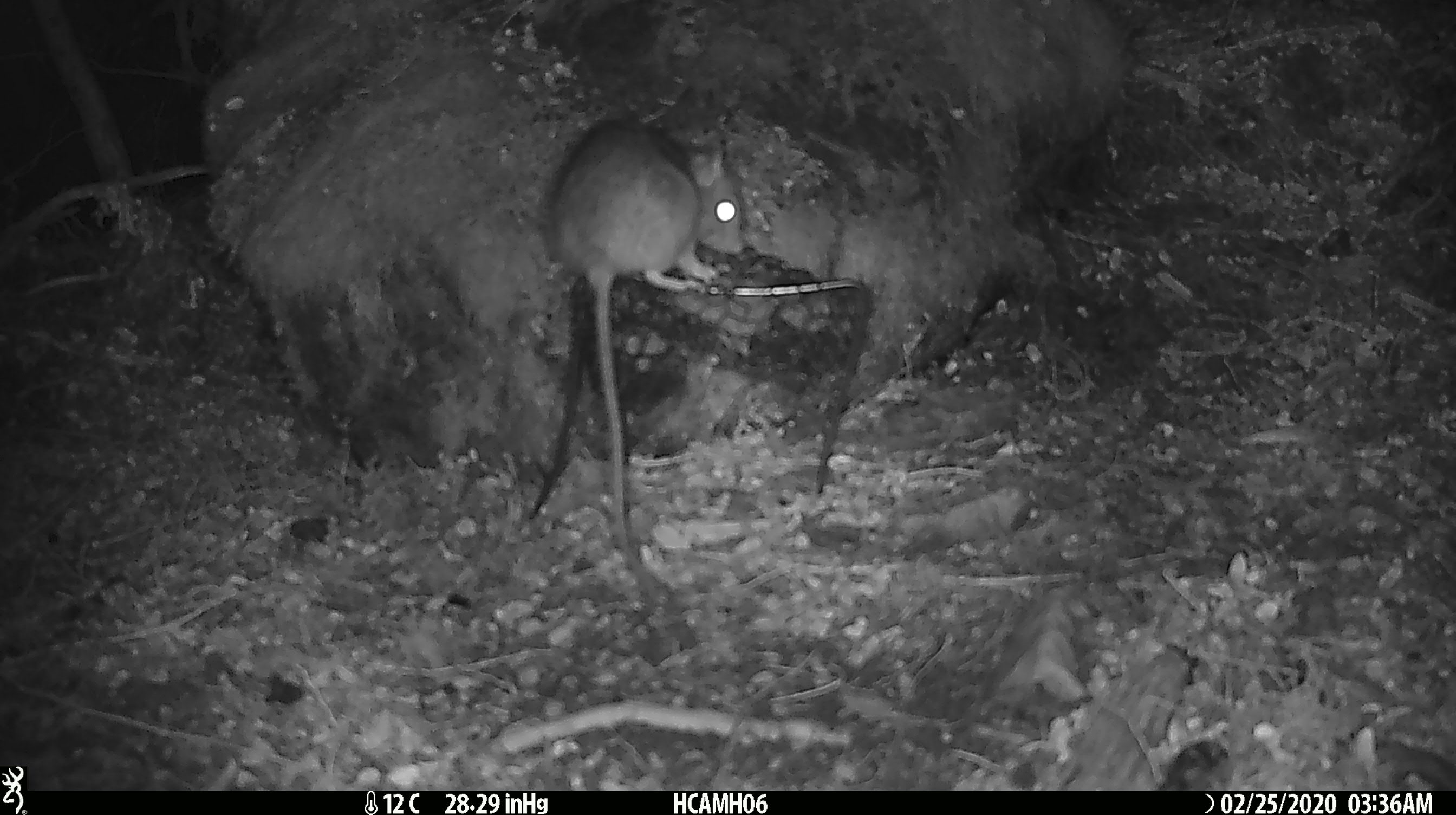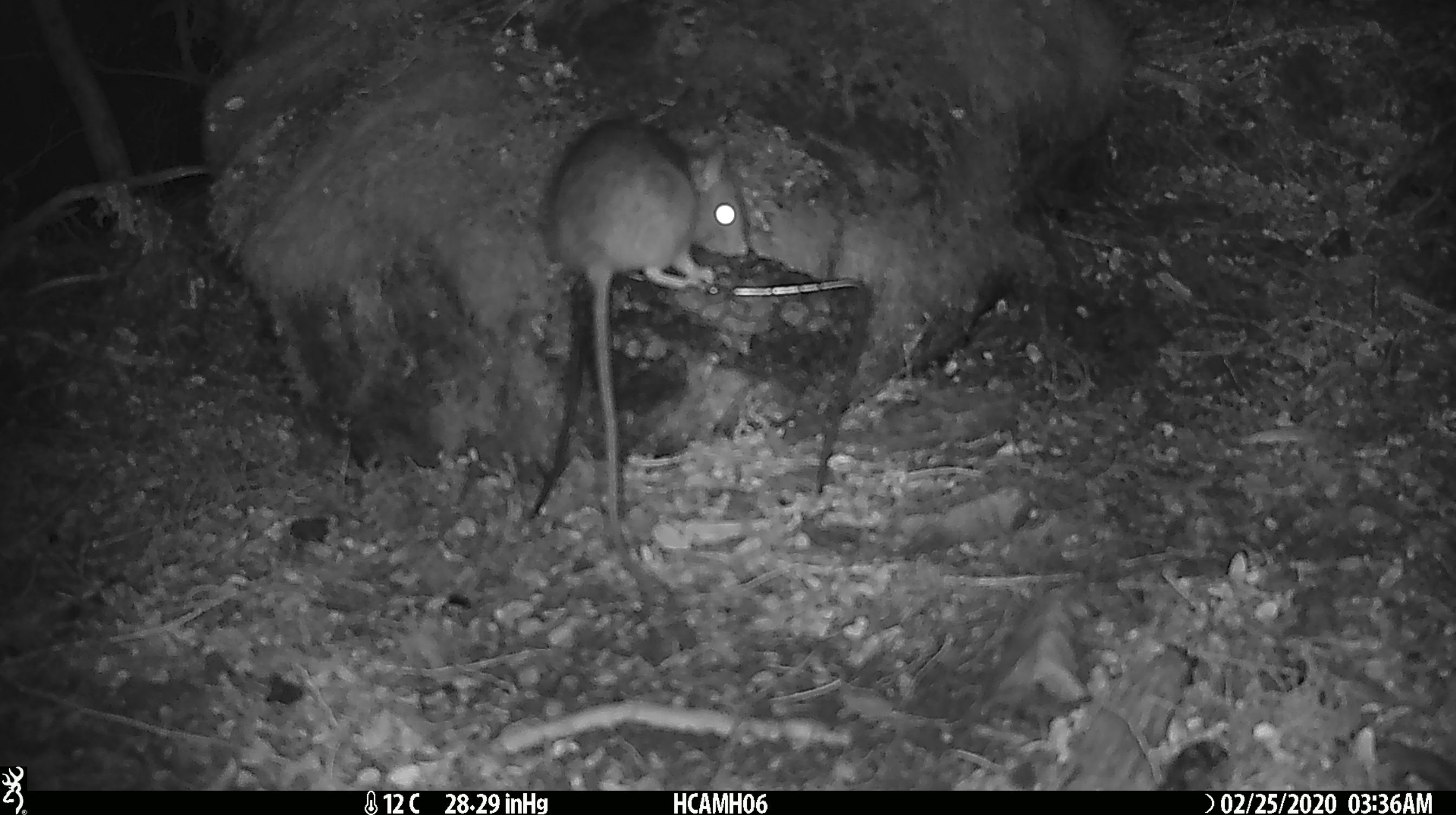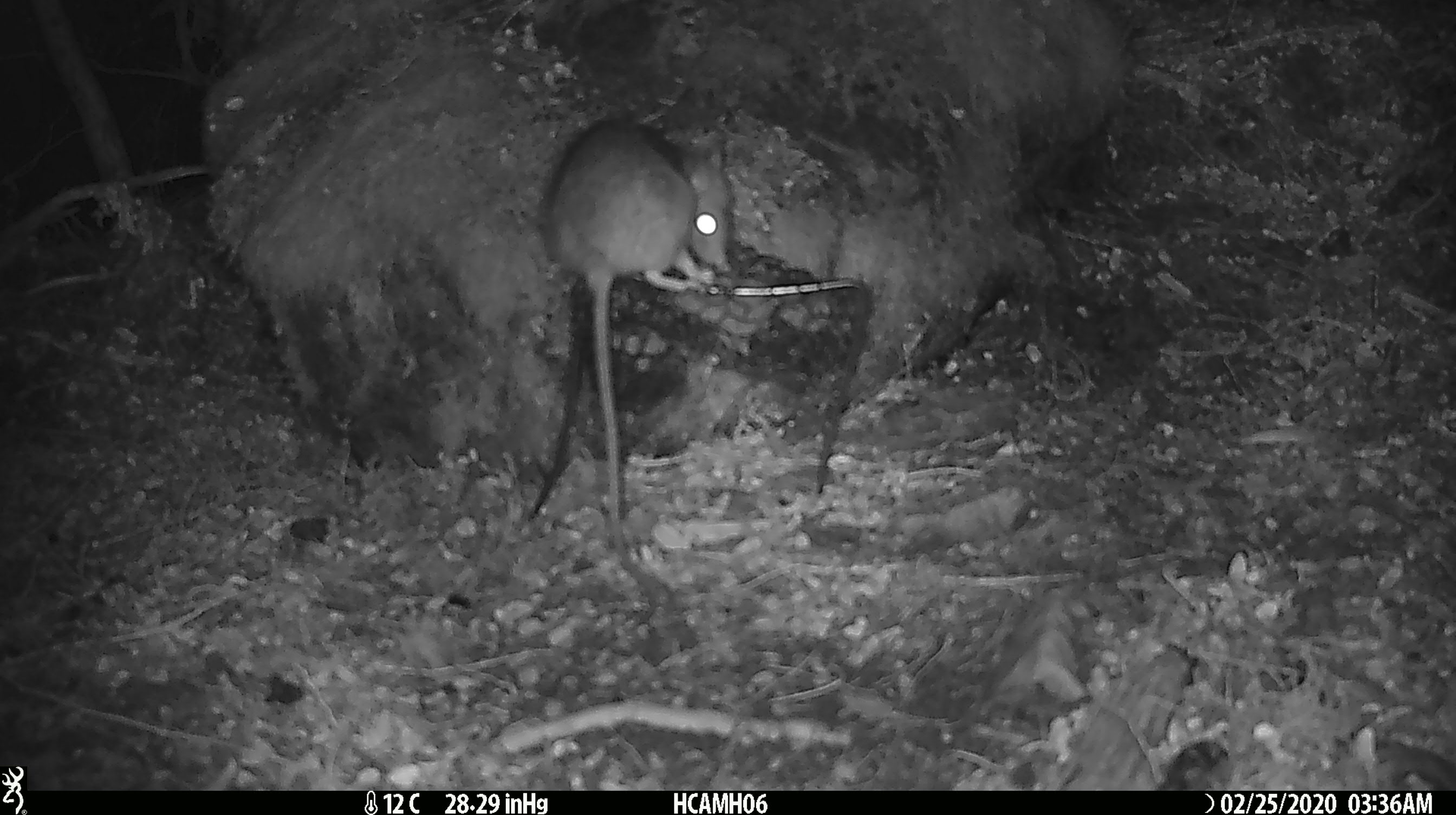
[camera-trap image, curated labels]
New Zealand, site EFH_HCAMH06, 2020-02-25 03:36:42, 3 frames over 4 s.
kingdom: Animalia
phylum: Chordata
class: Mammalia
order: Rodentia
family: Muridae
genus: Rattus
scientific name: Rattus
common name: rat